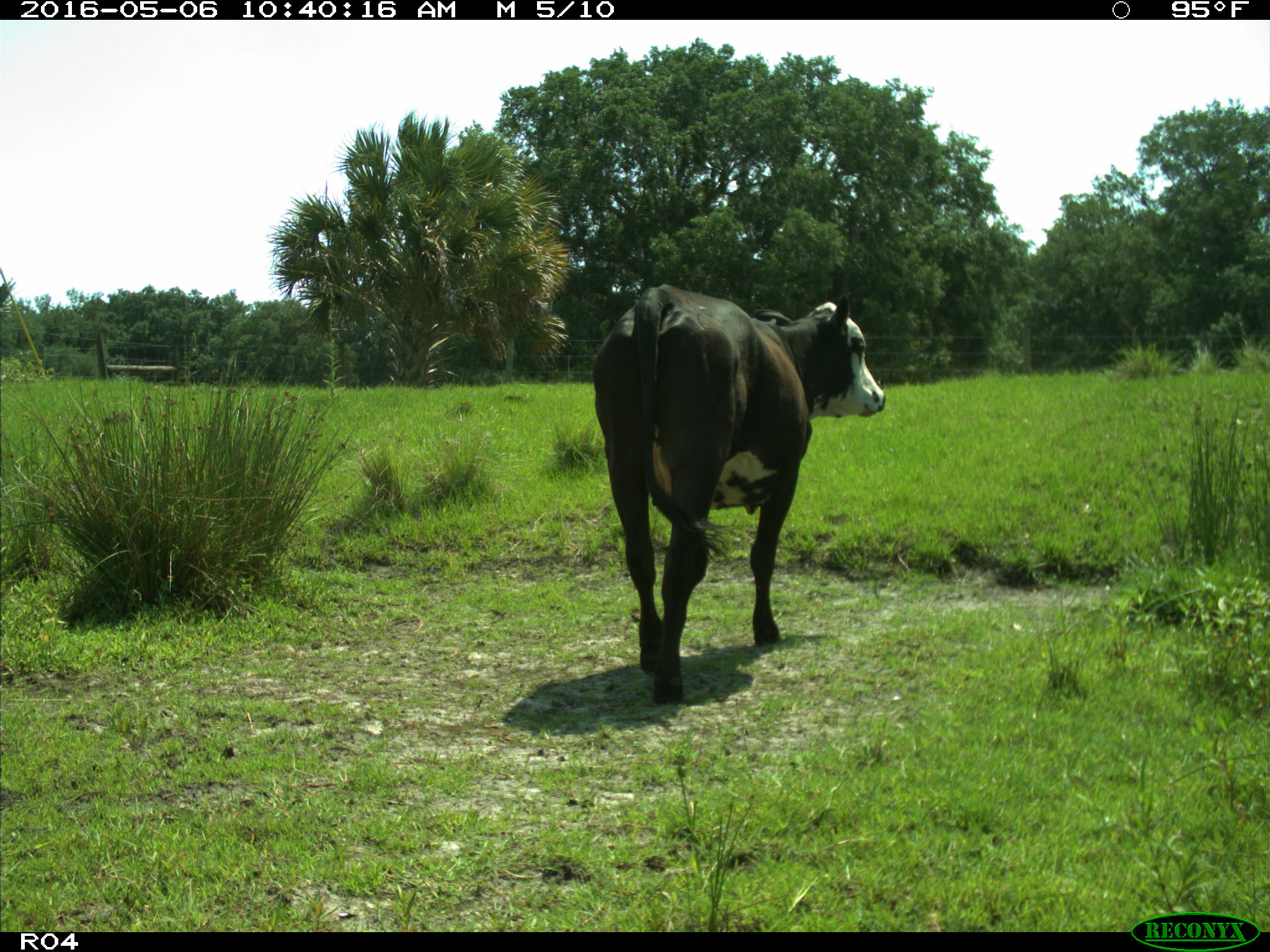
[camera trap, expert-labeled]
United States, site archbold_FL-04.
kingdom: Animalia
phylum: Chordata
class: Mammalia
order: Artiodactyla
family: Bovidae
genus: Bos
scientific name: Bos taurus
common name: domestic cow